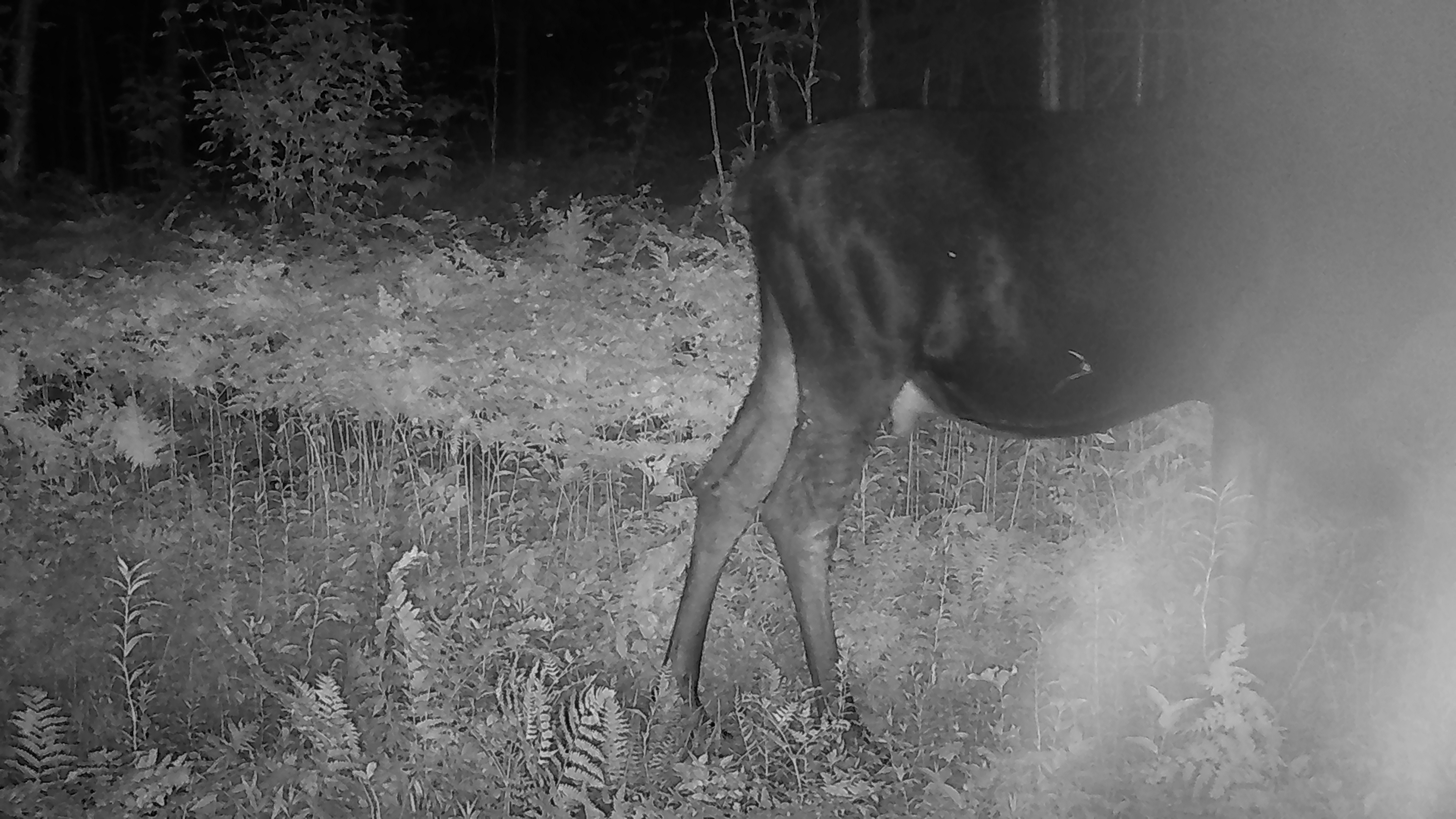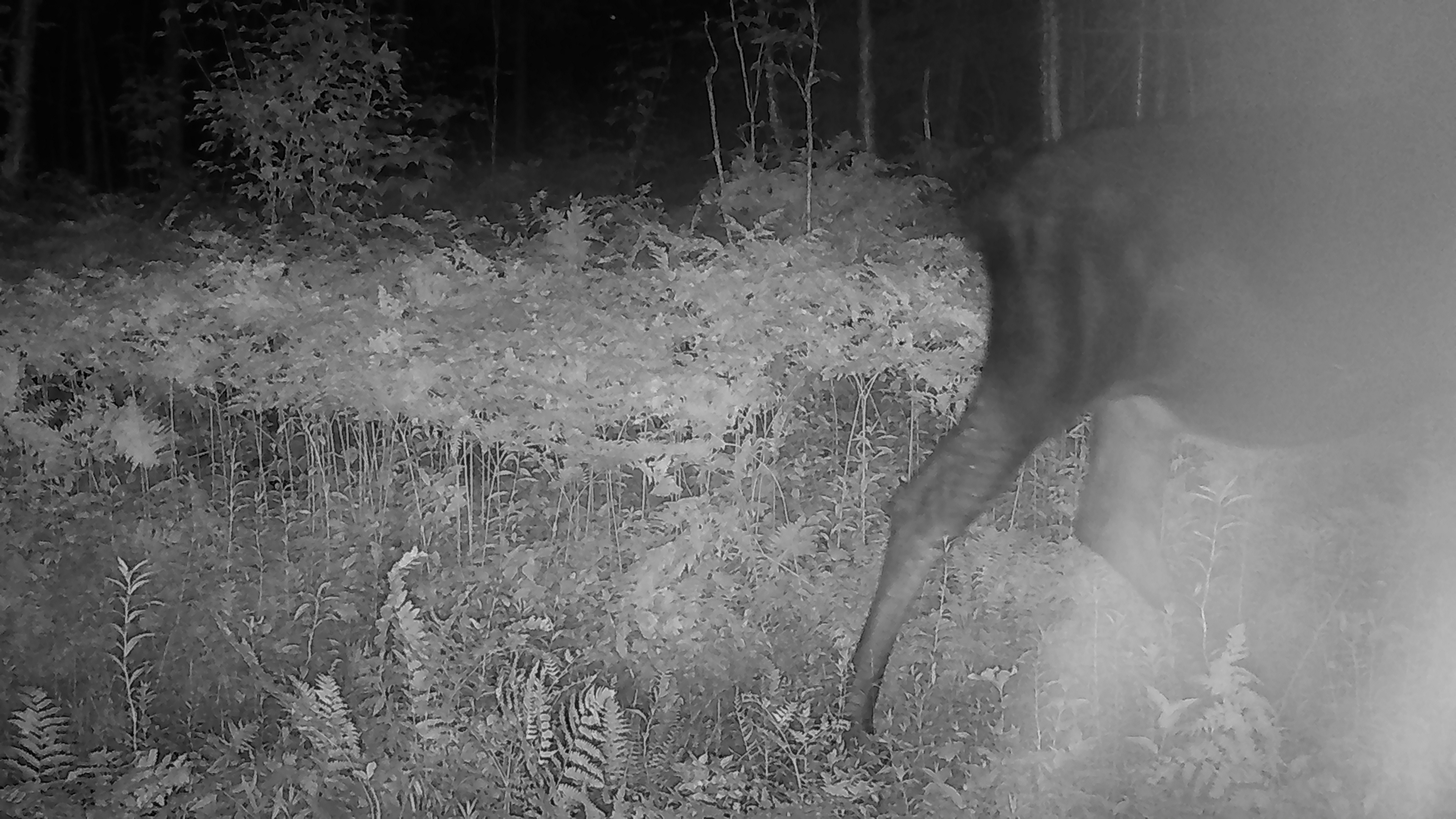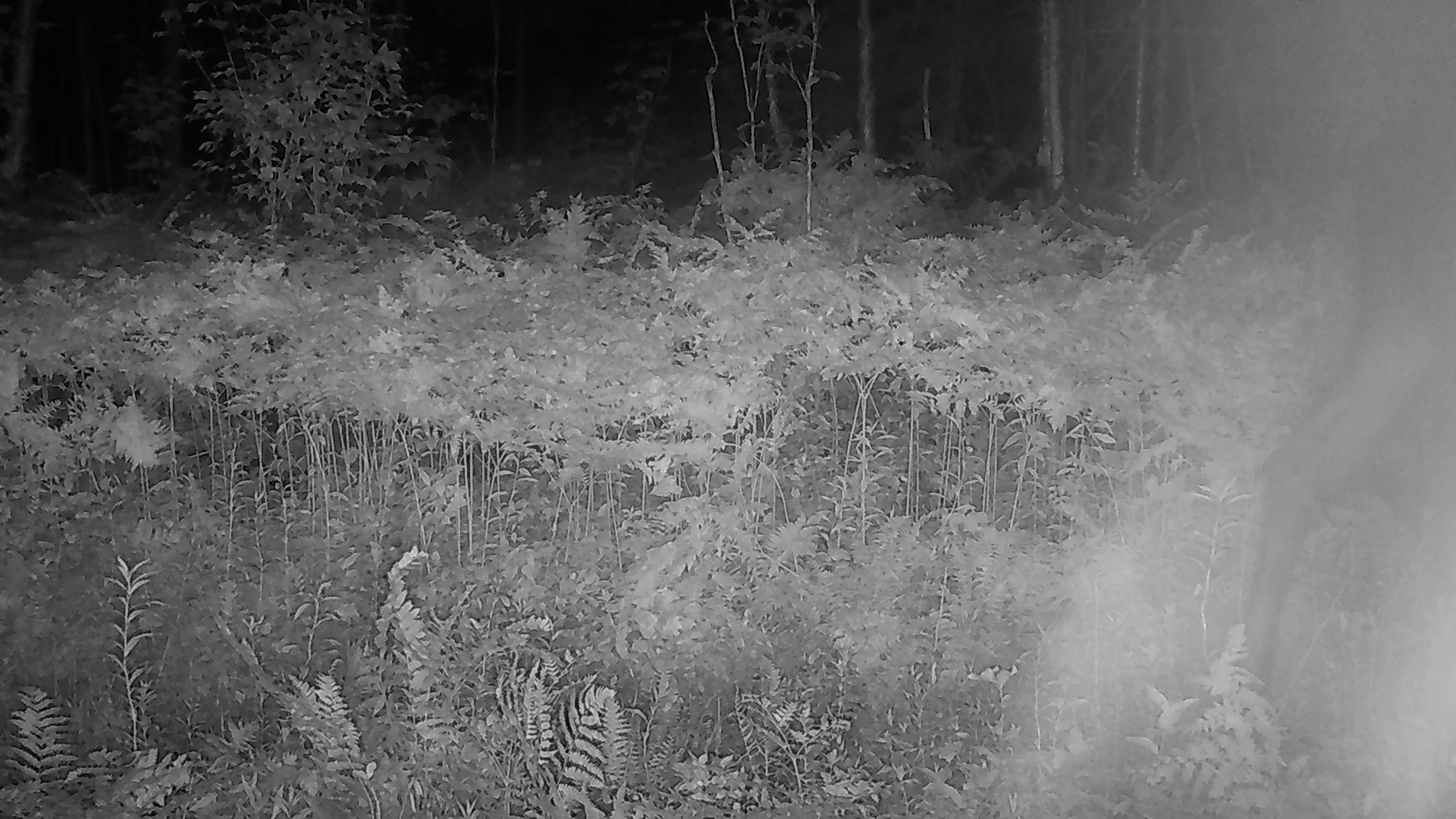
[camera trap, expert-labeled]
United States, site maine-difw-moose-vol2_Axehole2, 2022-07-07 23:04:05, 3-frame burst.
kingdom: Animalia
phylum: Chordata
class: Mammalia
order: Artiodactyla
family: Cervidae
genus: Alces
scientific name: Alces alces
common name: moose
Moose (Alces alces).